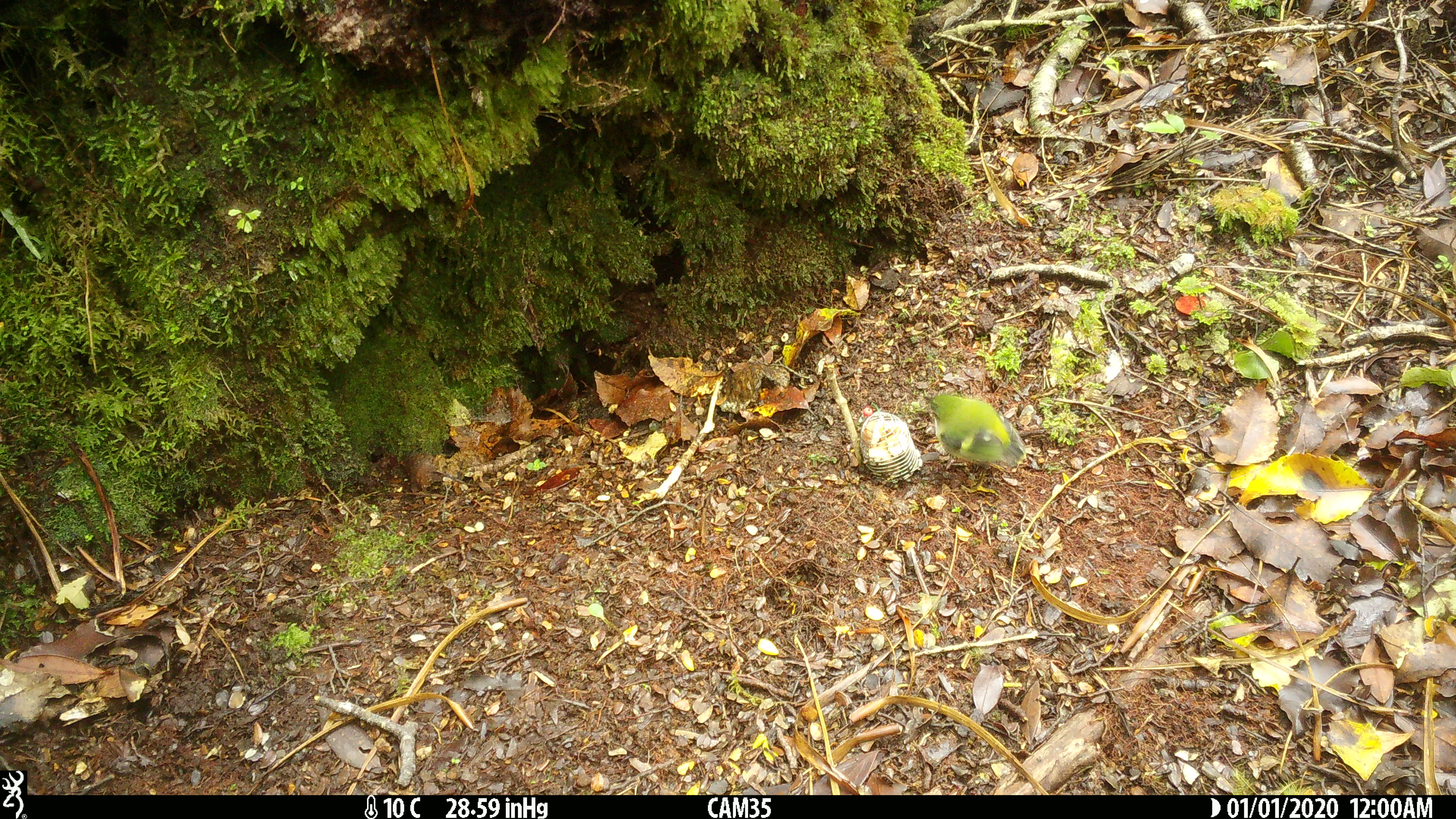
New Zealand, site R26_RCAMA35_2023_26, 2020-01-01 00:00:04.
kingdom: Animalia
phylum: Chordata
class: Aves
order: Passeriformes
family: Acanthisittidae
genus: Acanthisitta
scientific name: Acanthisitta chloris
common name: rifleman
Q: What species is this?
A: Rifleman (Acanthisitta chloris).